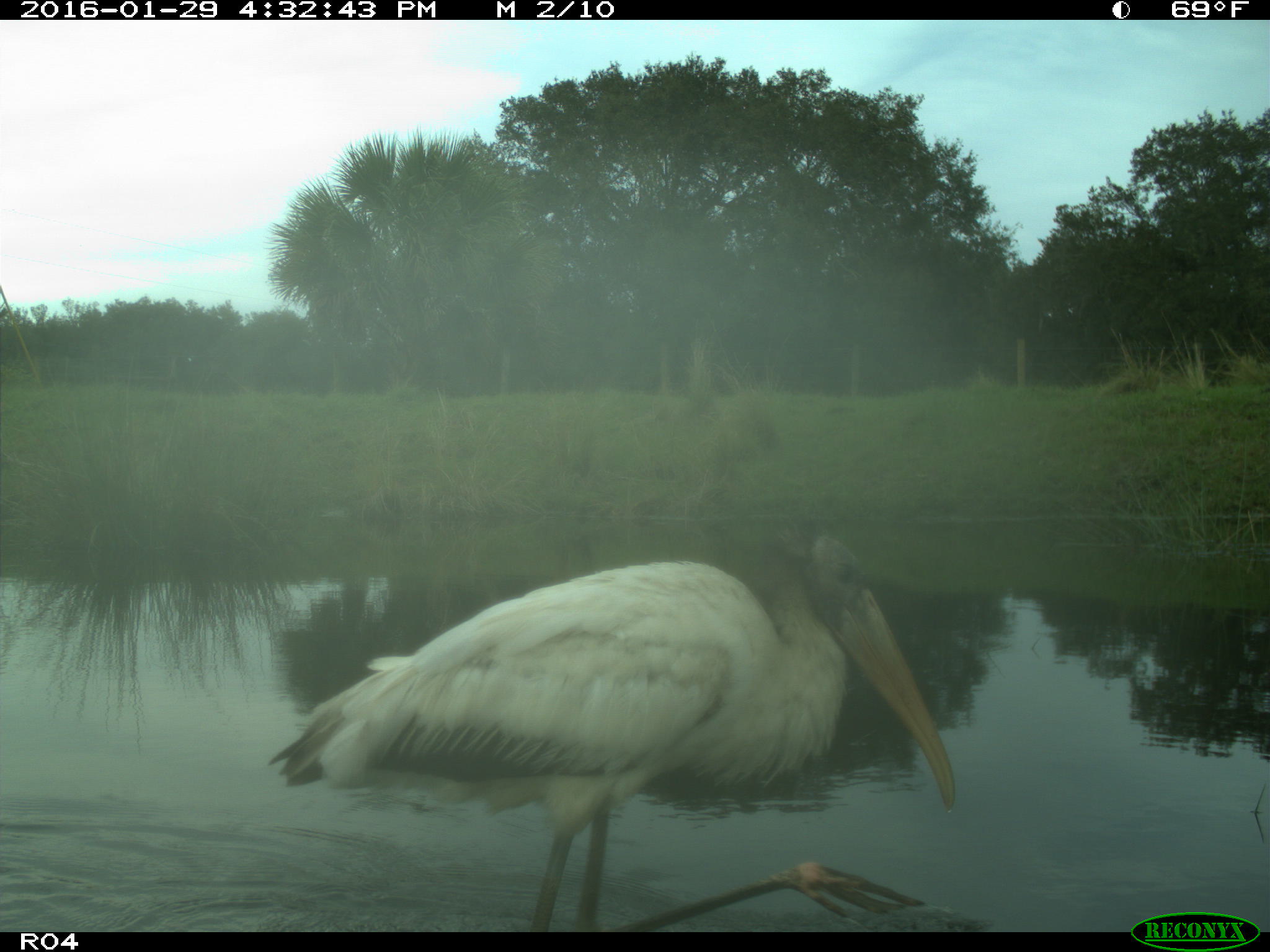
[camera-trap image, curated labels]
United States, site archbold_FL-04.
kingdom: Animalia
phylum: Chordata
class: Aves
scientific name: Aves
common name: birds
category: unidentified bird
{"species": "unidentified bird (birds) (Aves)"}